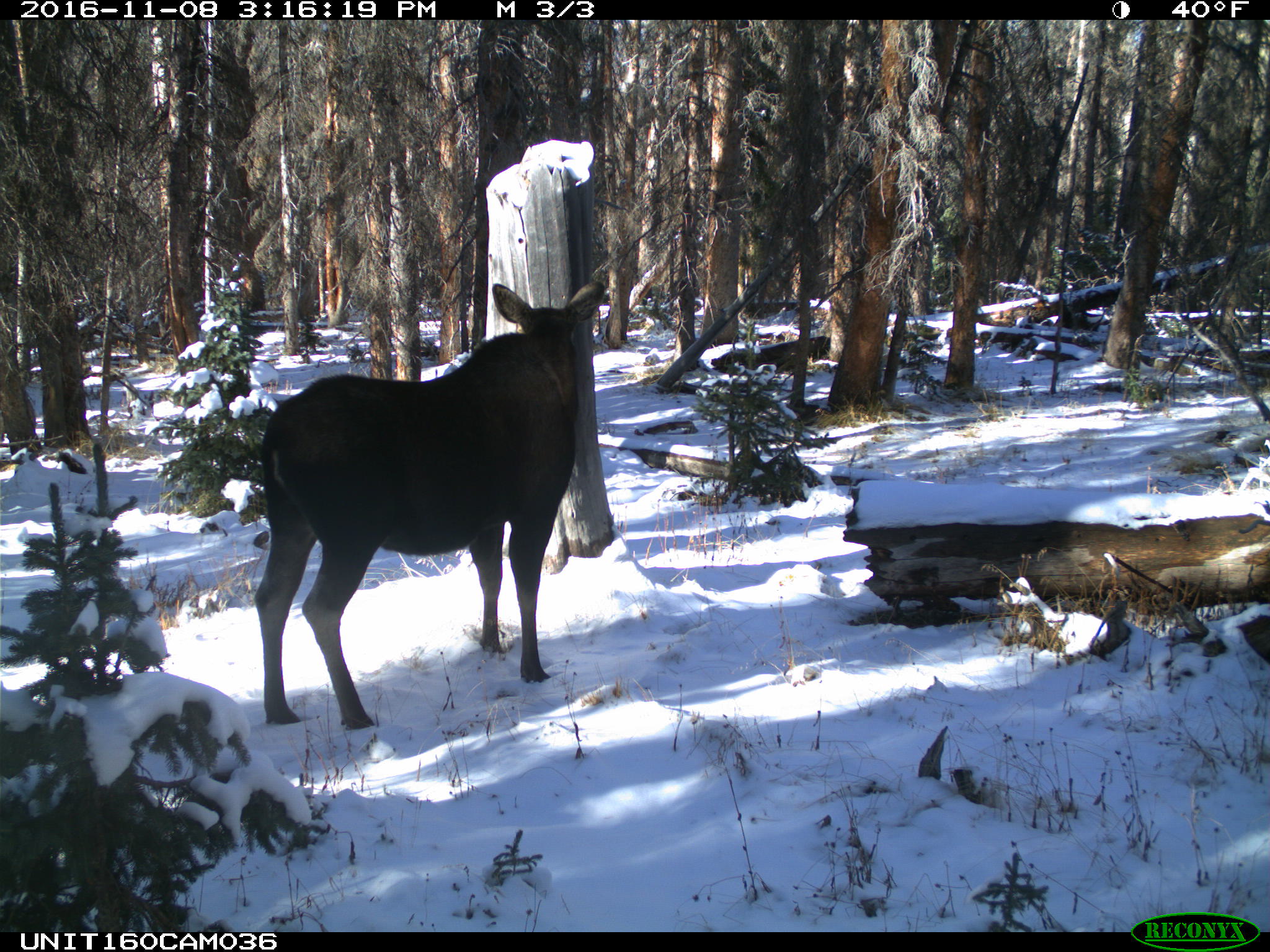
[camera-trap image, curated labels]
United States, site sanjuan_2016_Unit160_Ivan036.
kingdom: Animalia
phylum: Chordata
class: Mammalia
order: Artiodactyla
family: Cervidae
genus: Alces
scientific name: Alces alces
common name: moose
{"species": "Alces alces (moose)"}